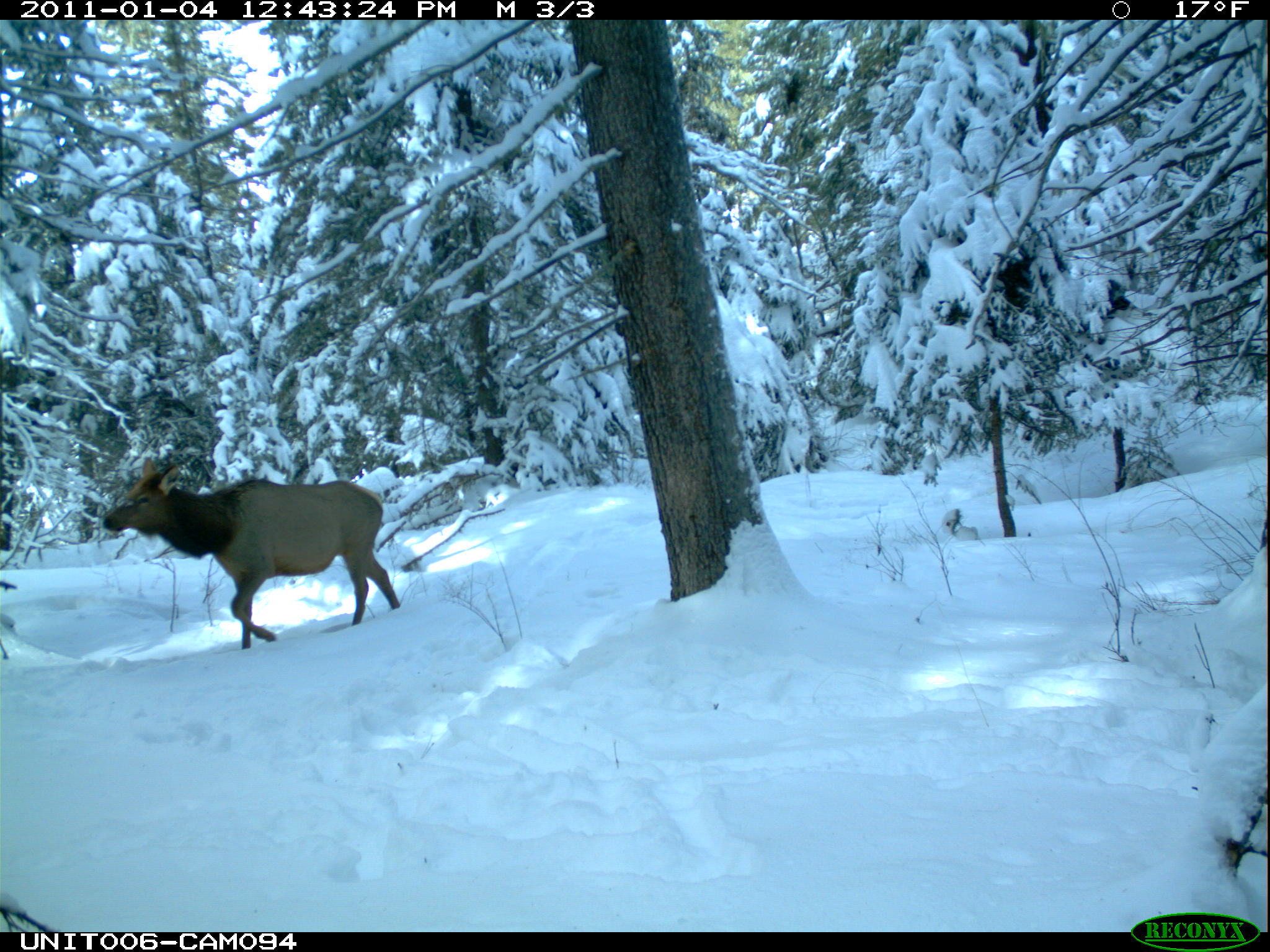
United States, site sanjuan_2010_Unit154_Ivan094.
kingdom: Animalia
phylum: Chordata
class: Mammalia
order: Artiodactyla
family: Cervidae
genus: Cervus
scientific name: Cervus elaphus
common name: red deer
Cervus elaphus (red deer).